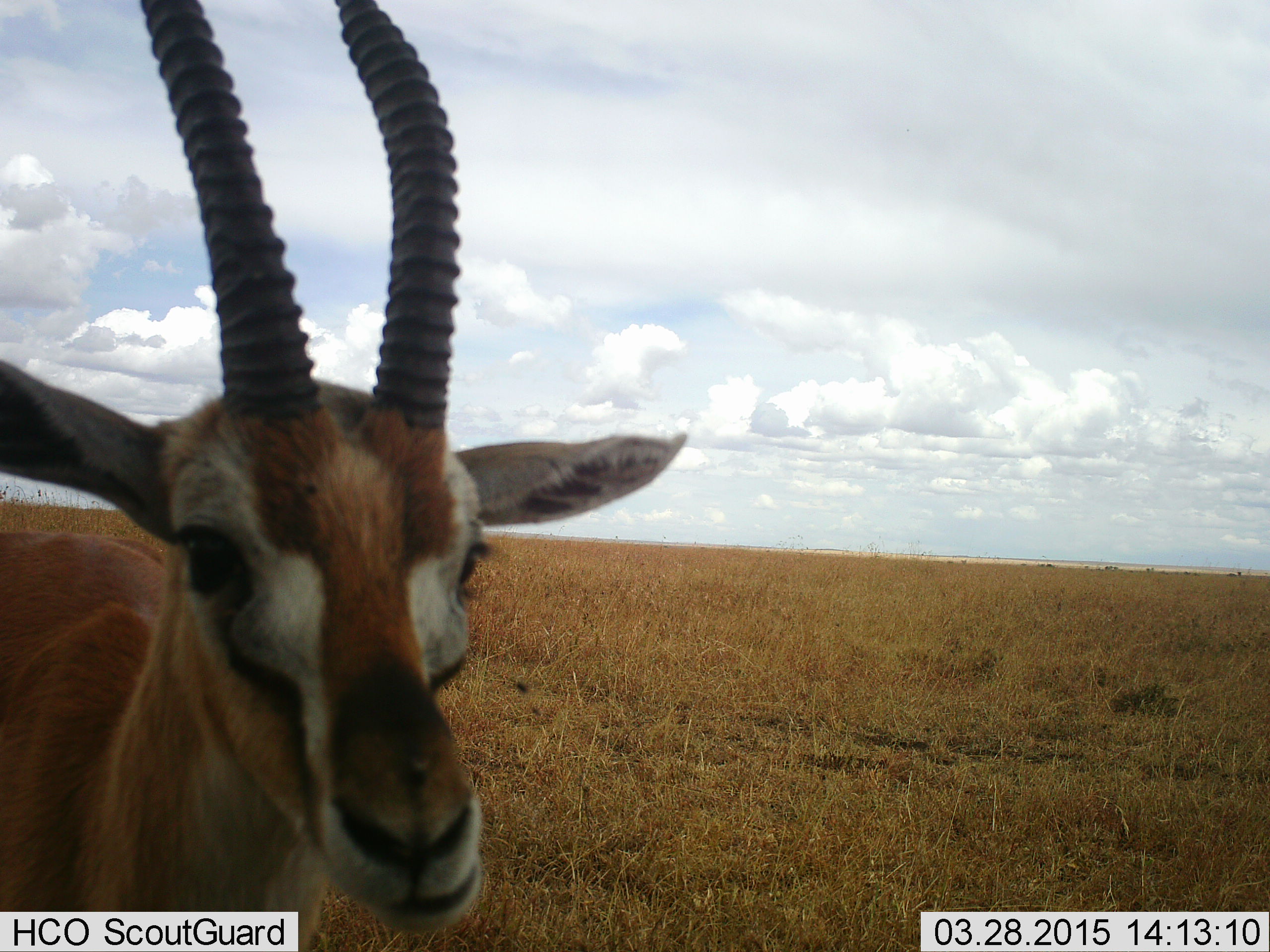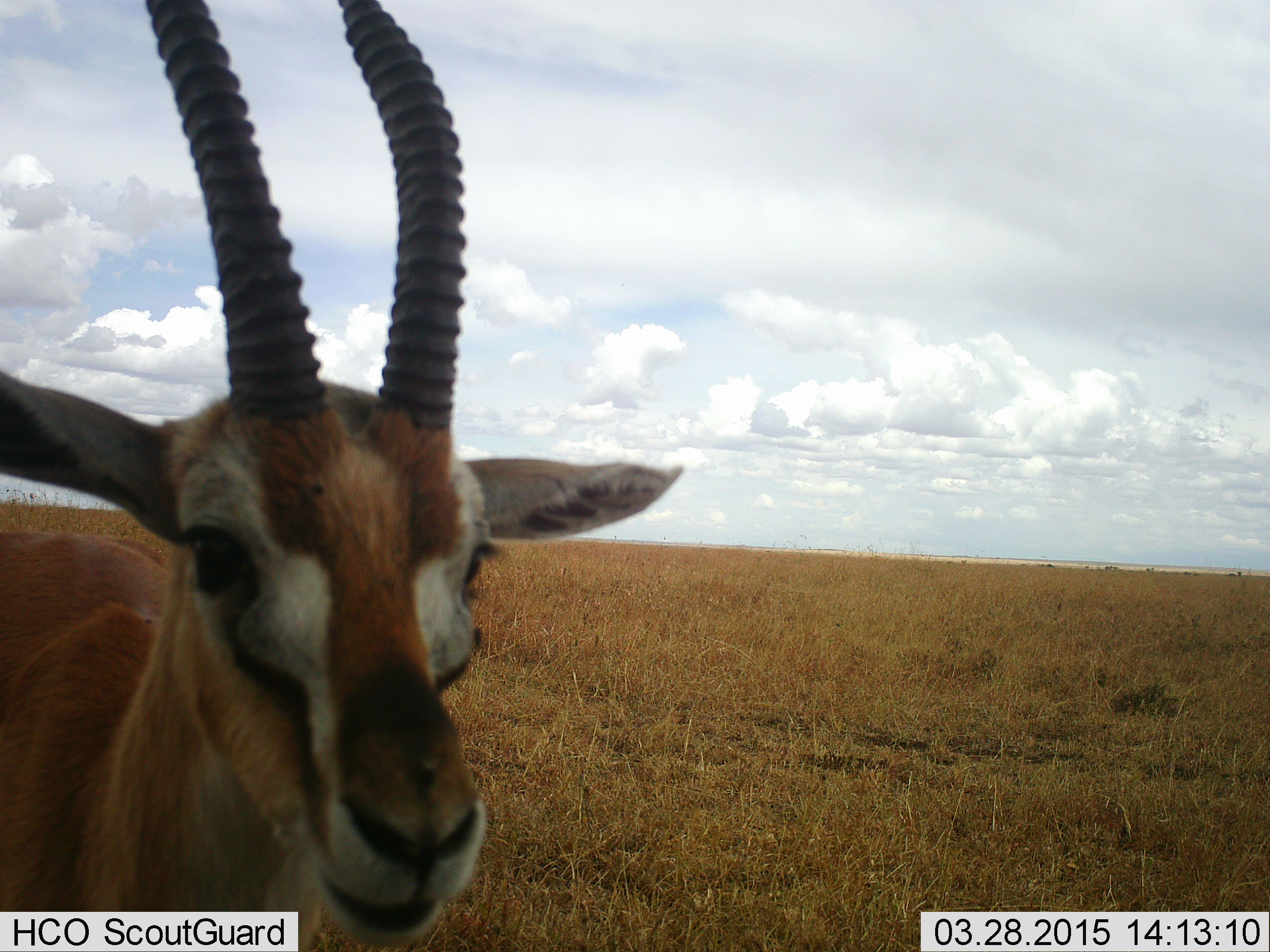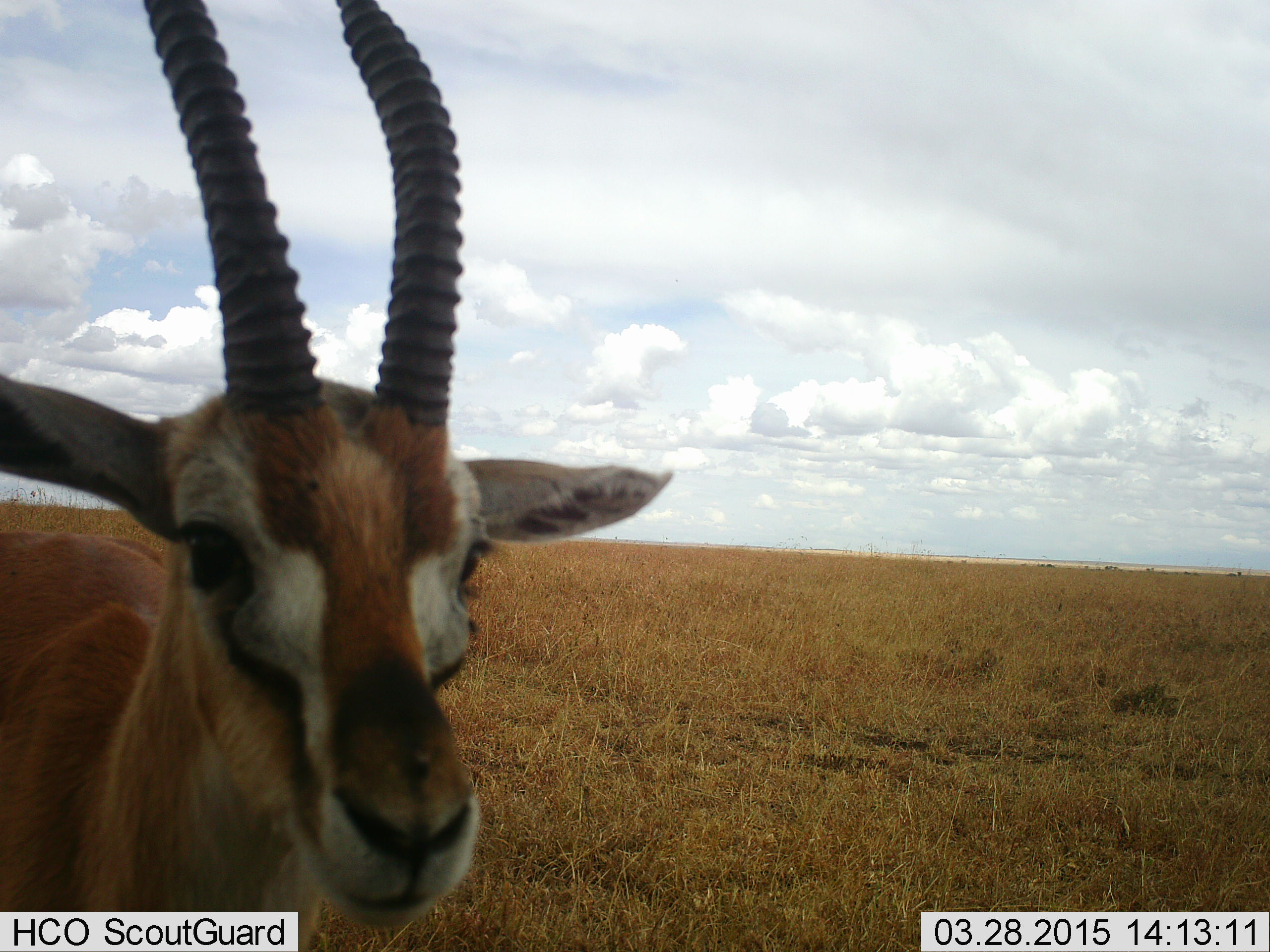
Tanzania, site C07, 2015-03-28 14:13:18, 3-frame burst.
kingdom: Animalia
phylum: Chordata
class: Mammalia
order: Artiodactyla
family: Bovidae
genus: Eudorcas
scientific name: Eudorcas thomsonii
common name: thomson's gazelle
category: gazellethomsons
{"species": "gazellethomsons (thomson's gazelle) (Eudorcas thomsonii)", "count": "1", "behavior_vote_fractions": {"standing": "82%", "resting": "9%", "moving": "0%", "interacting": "0%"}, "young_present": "0%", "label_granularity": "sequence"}